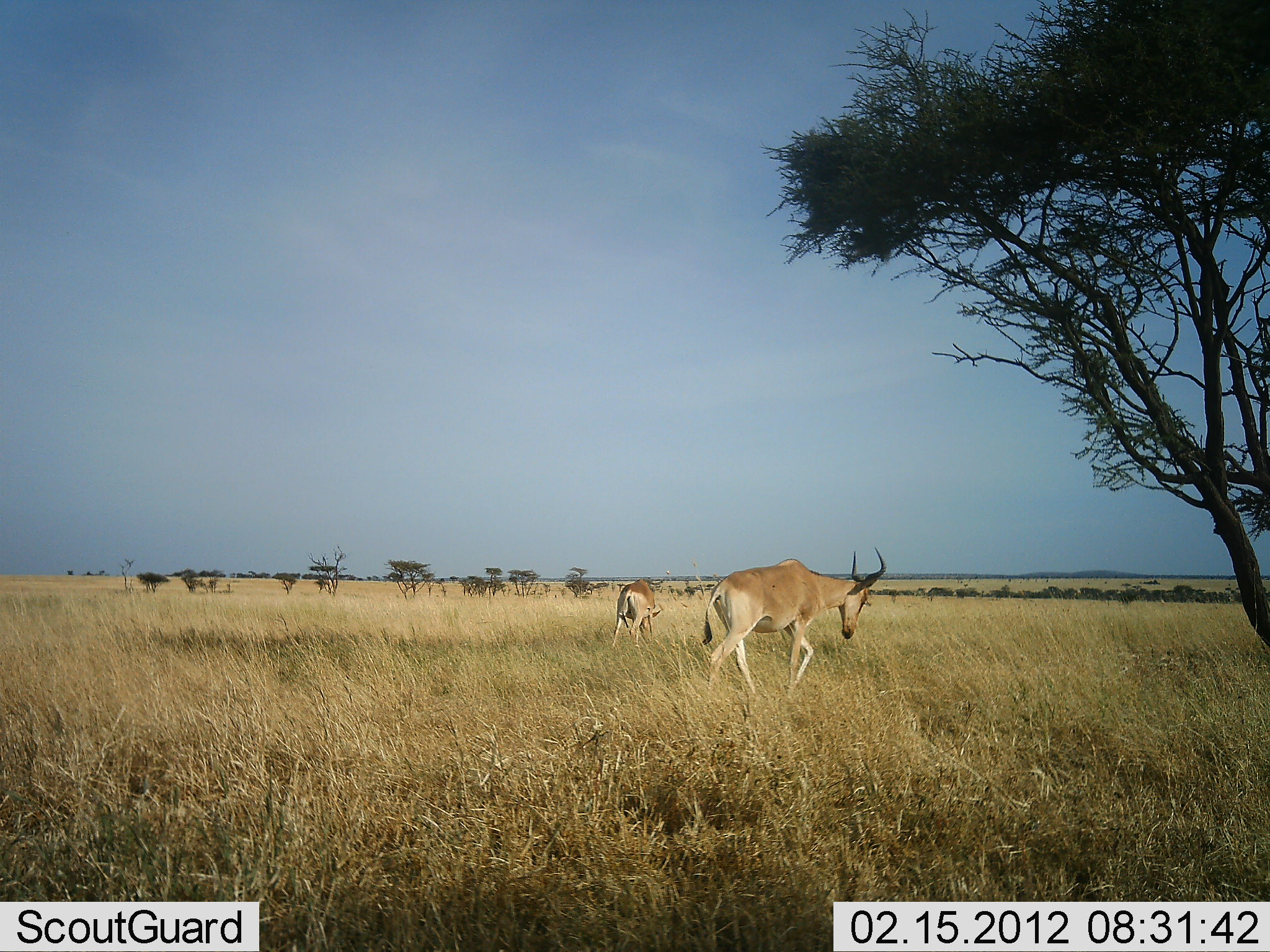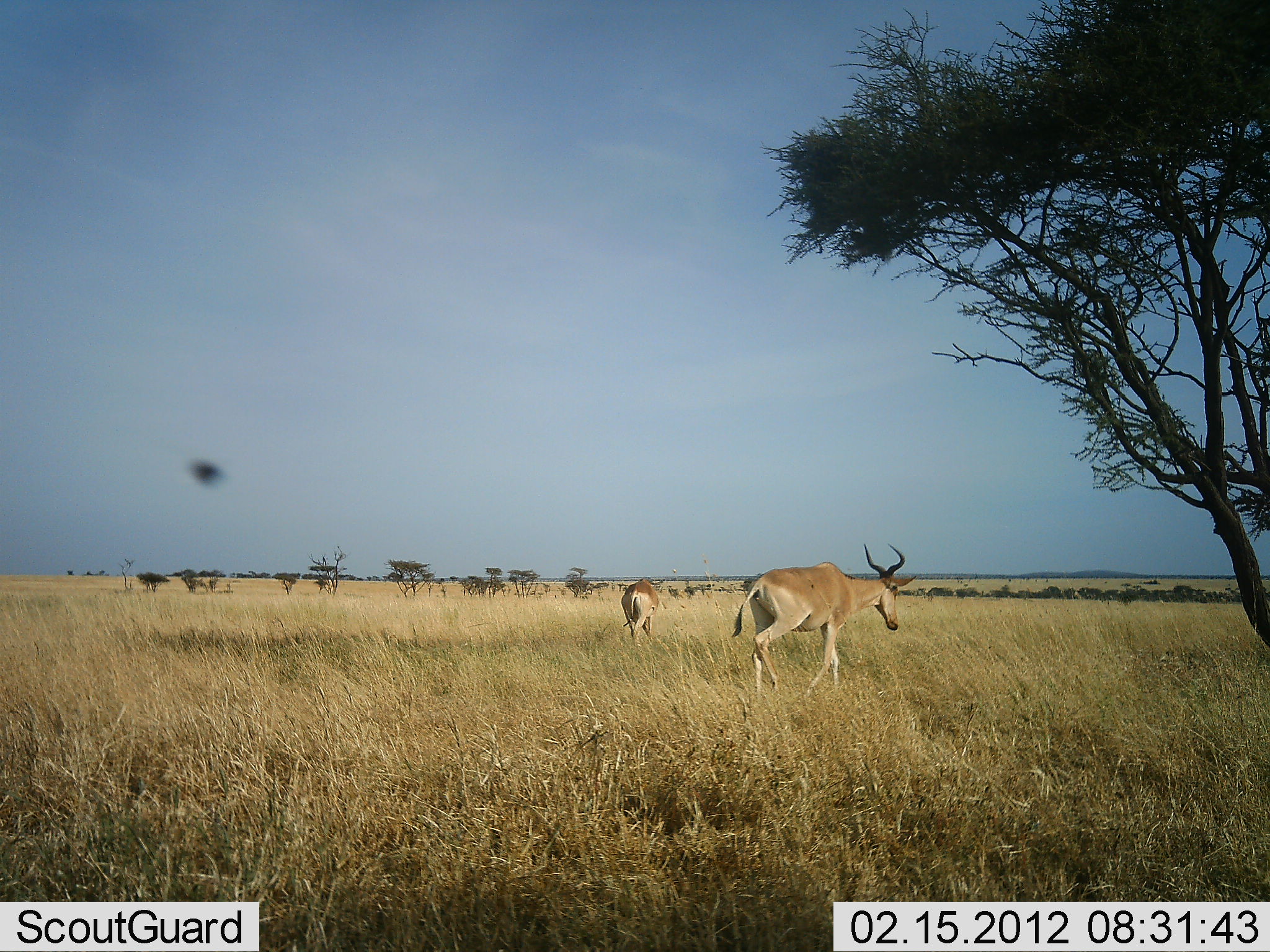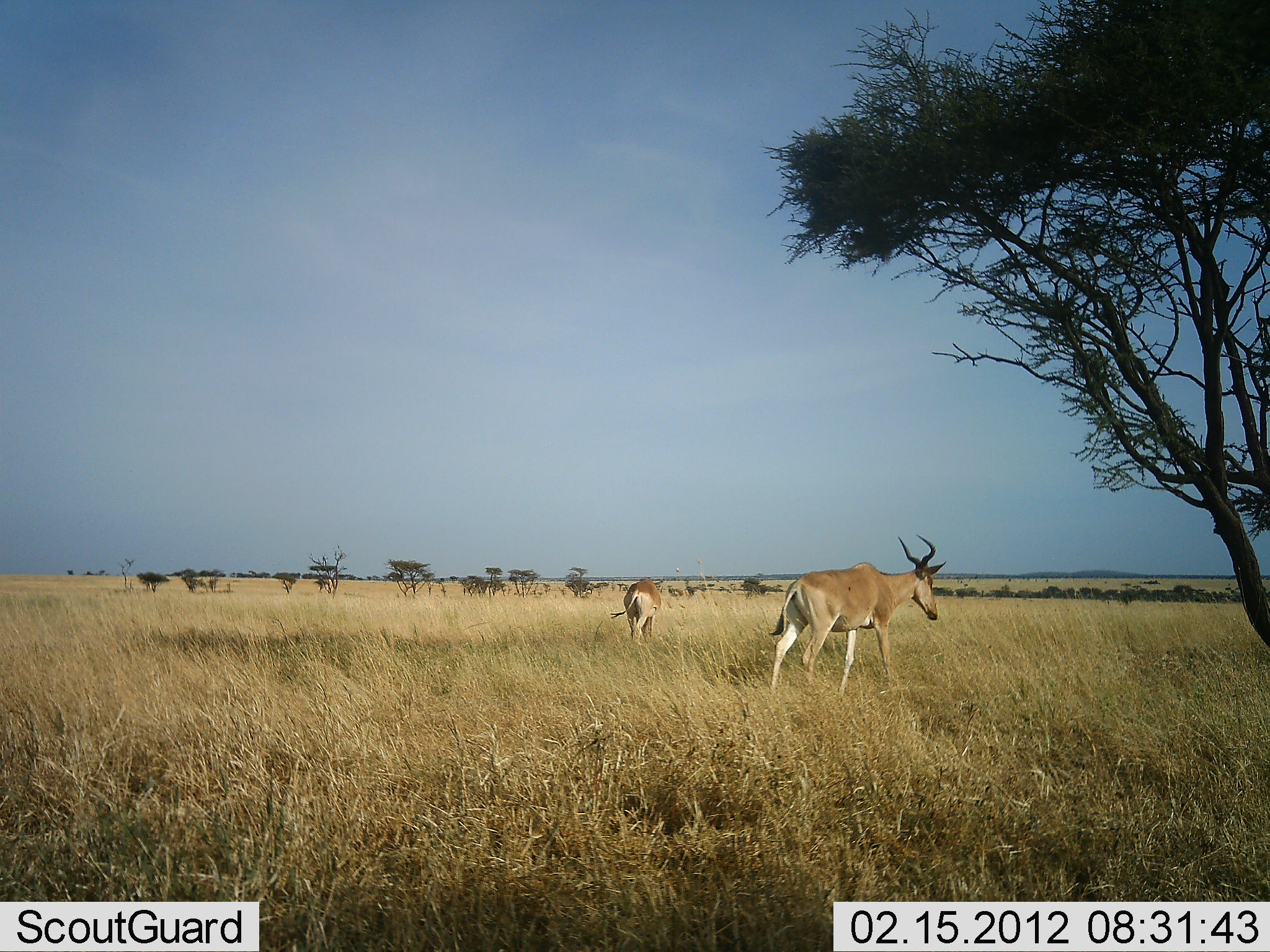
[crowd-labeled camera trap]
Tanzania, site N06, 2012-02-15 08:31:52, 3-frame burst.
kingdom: Animalia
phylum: Chordata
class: Mammalia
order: Artiodactyla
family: Bovidae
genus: Alcelaphus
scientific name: Alcelaphus buselaphus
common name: hartebeest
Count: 2.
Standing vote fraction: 6%.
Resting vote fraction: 0%.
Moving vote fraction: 97%.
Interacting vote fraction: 0%.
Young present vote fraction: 0%.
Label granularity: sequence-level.